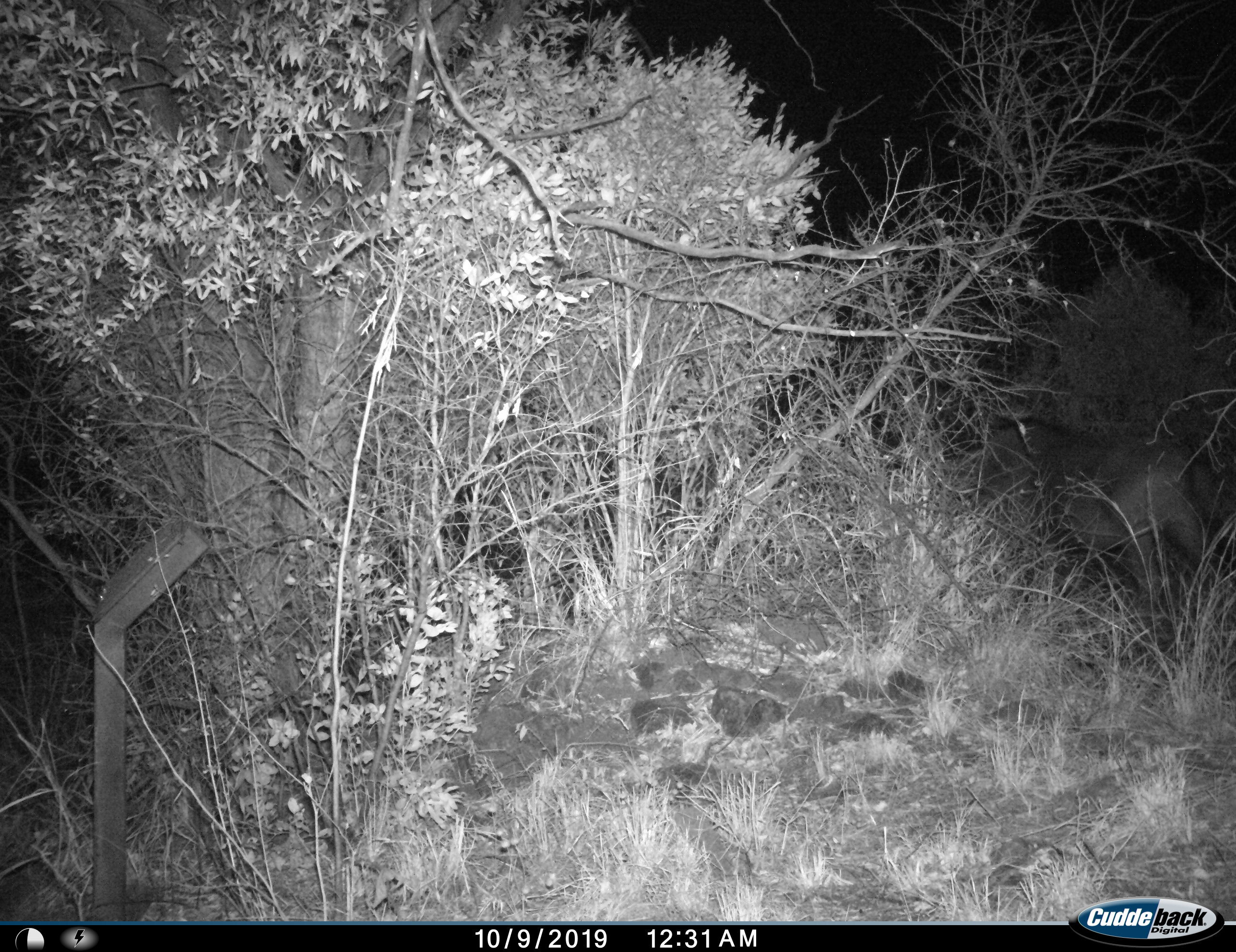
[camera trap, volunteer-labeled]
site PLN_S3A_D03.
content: unidentified animal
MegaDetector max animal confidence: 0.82